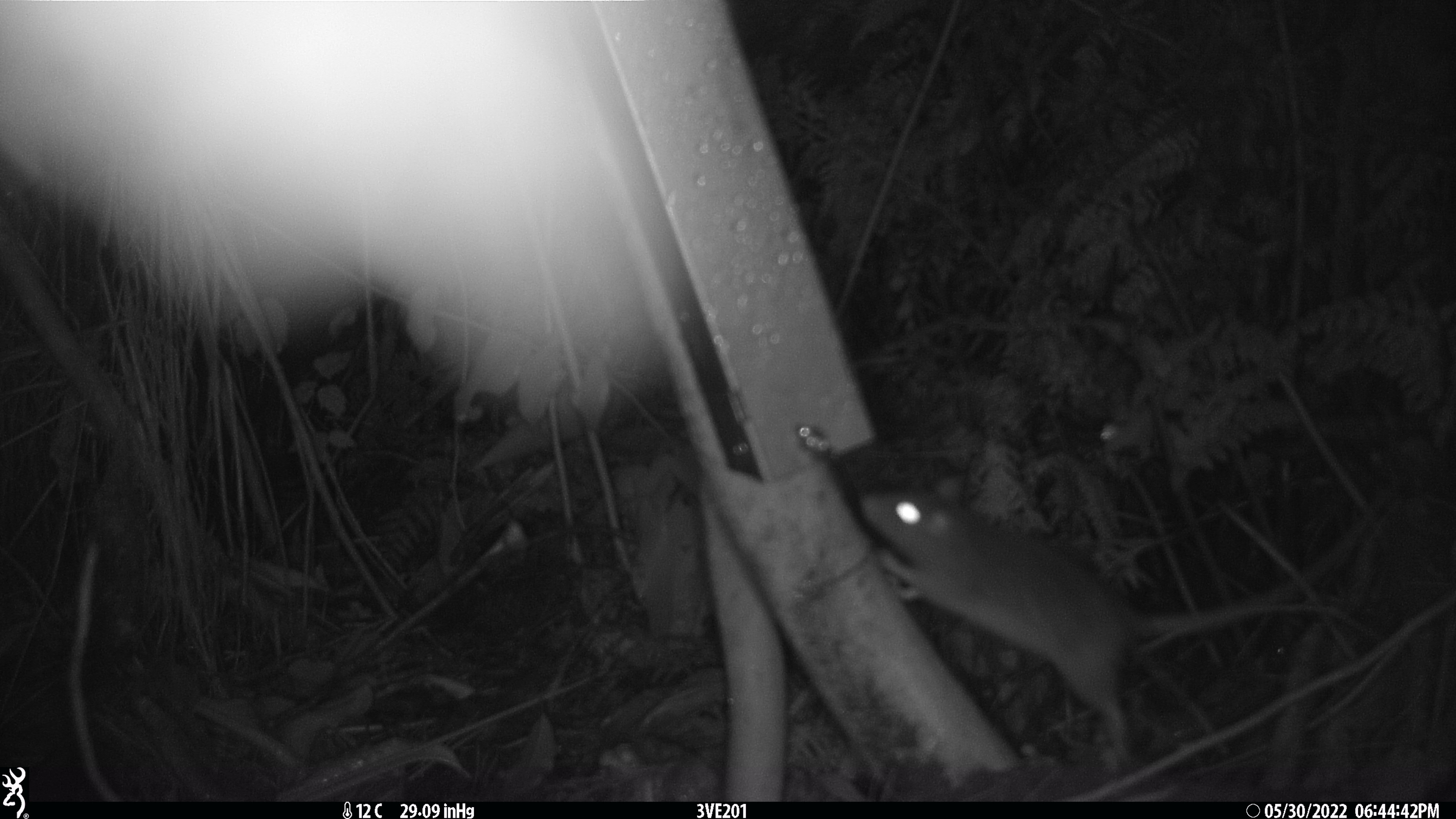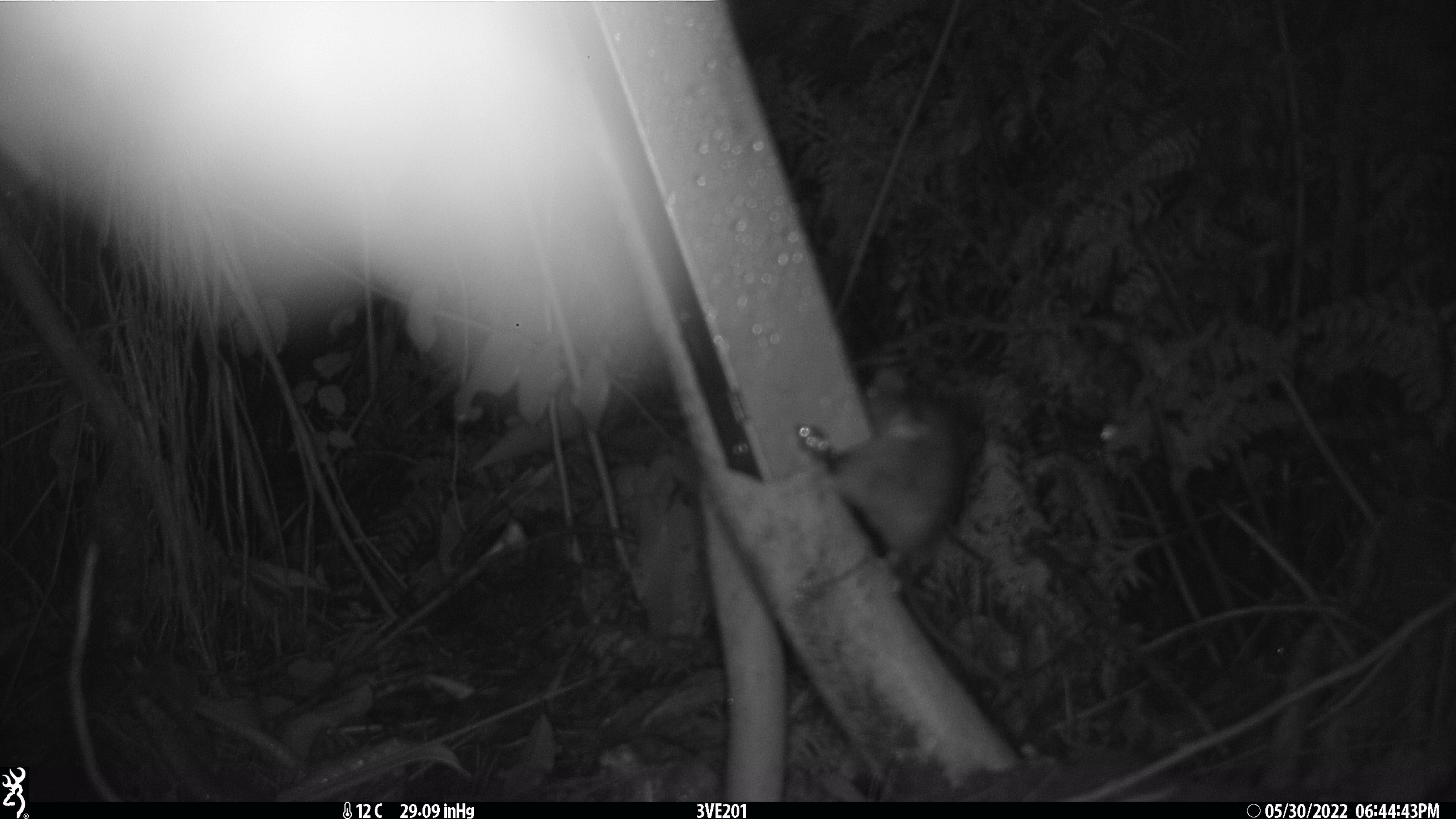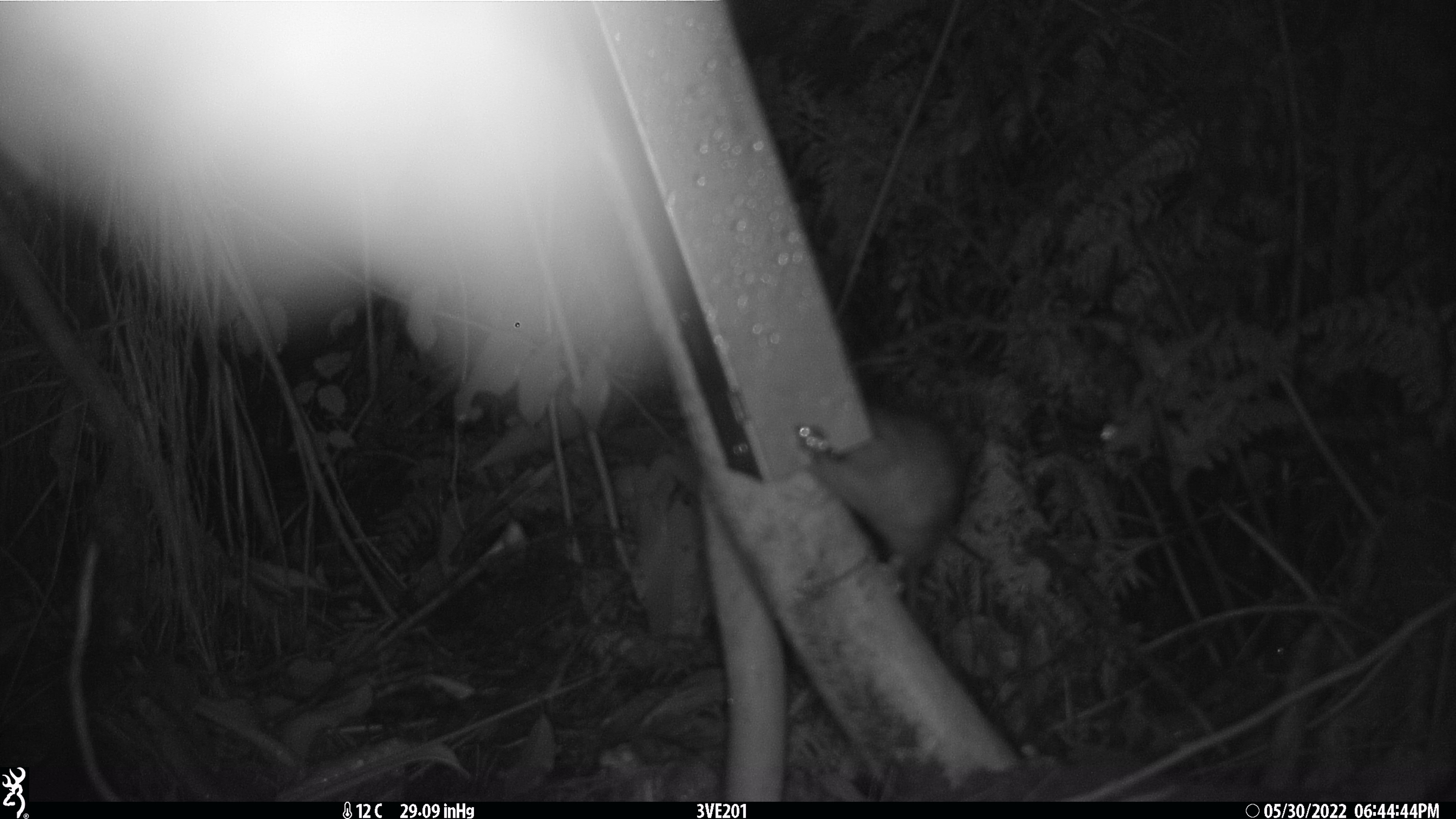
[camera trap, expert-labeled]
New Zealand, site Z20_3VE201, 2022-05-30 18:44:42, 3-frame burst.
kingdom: Animalia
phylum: Chordata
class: Mammalia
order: Rodentia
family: Muridae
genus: Rattus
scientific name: Rattus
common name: rat